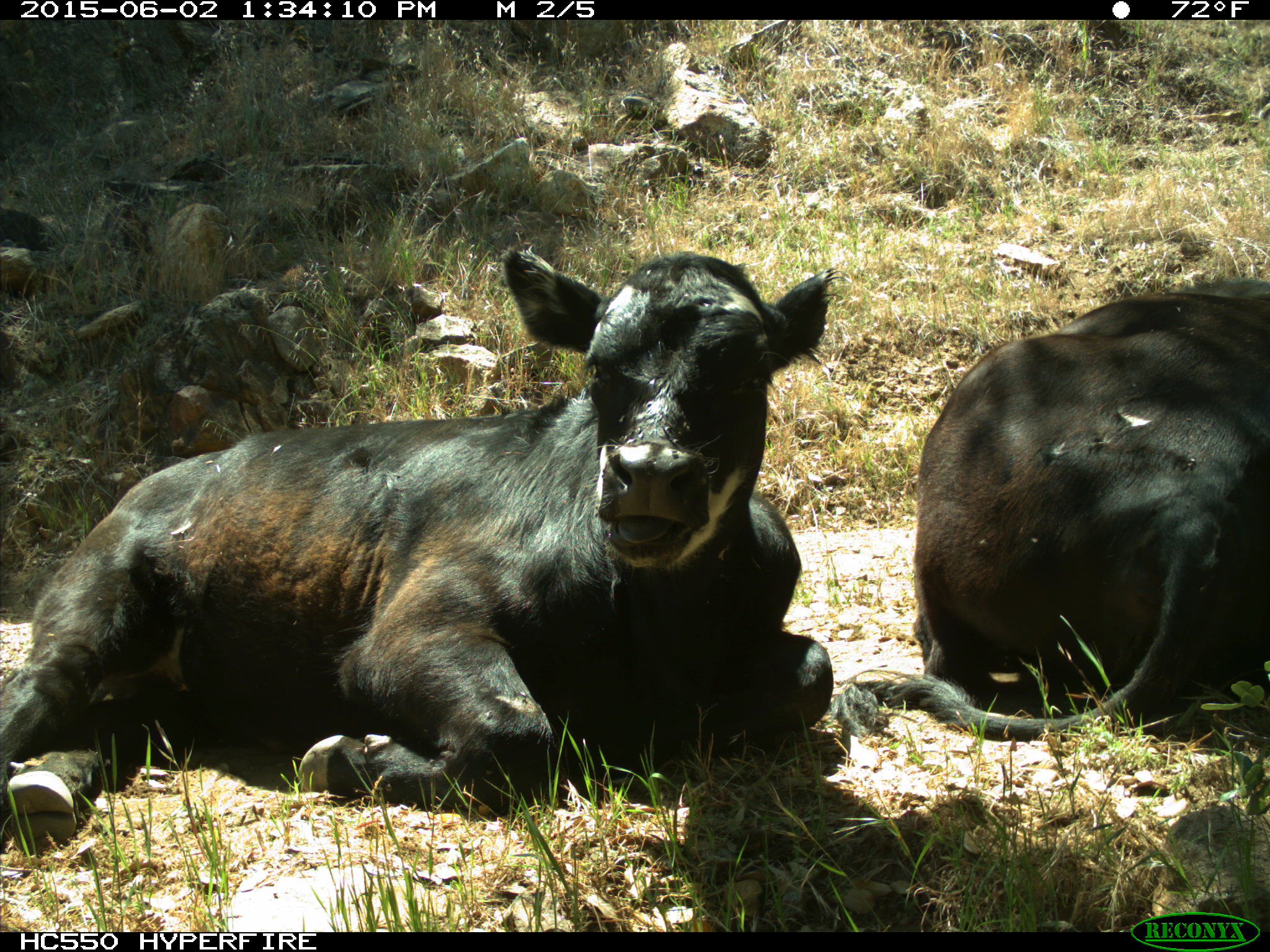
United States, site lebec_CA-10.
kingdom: Animalia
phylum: Chordata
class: Mammalia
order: Artiodactyla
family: Bovidae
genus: Bos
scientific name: Bos taurus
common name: domestic cow